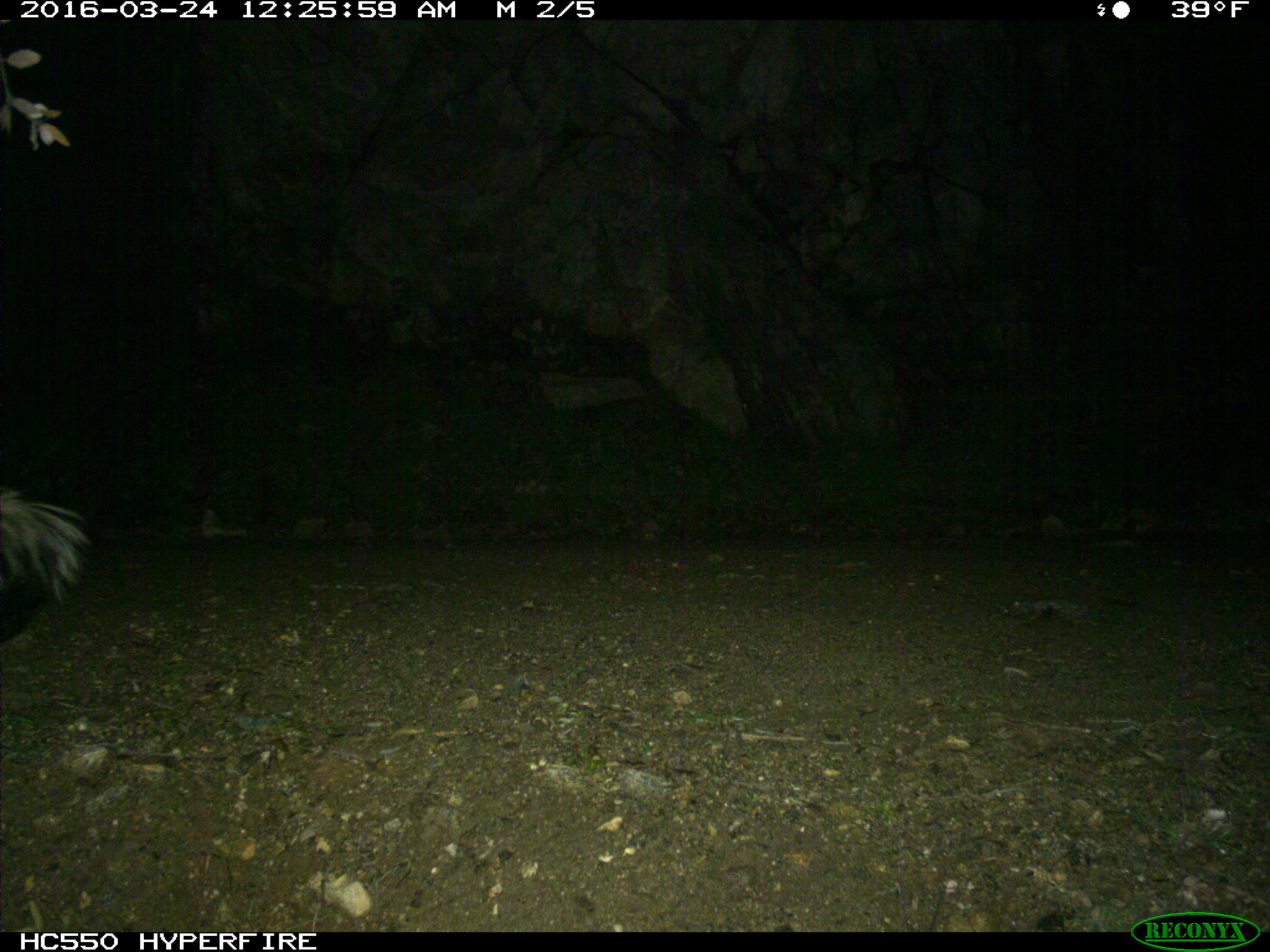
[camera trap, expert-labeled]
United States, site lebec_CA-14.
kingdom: Animalia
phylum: Chordata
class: Mammalia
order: Carnivora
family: Mephitidae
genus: Mephitis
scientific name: Mephitis mephitis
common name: striped skunk